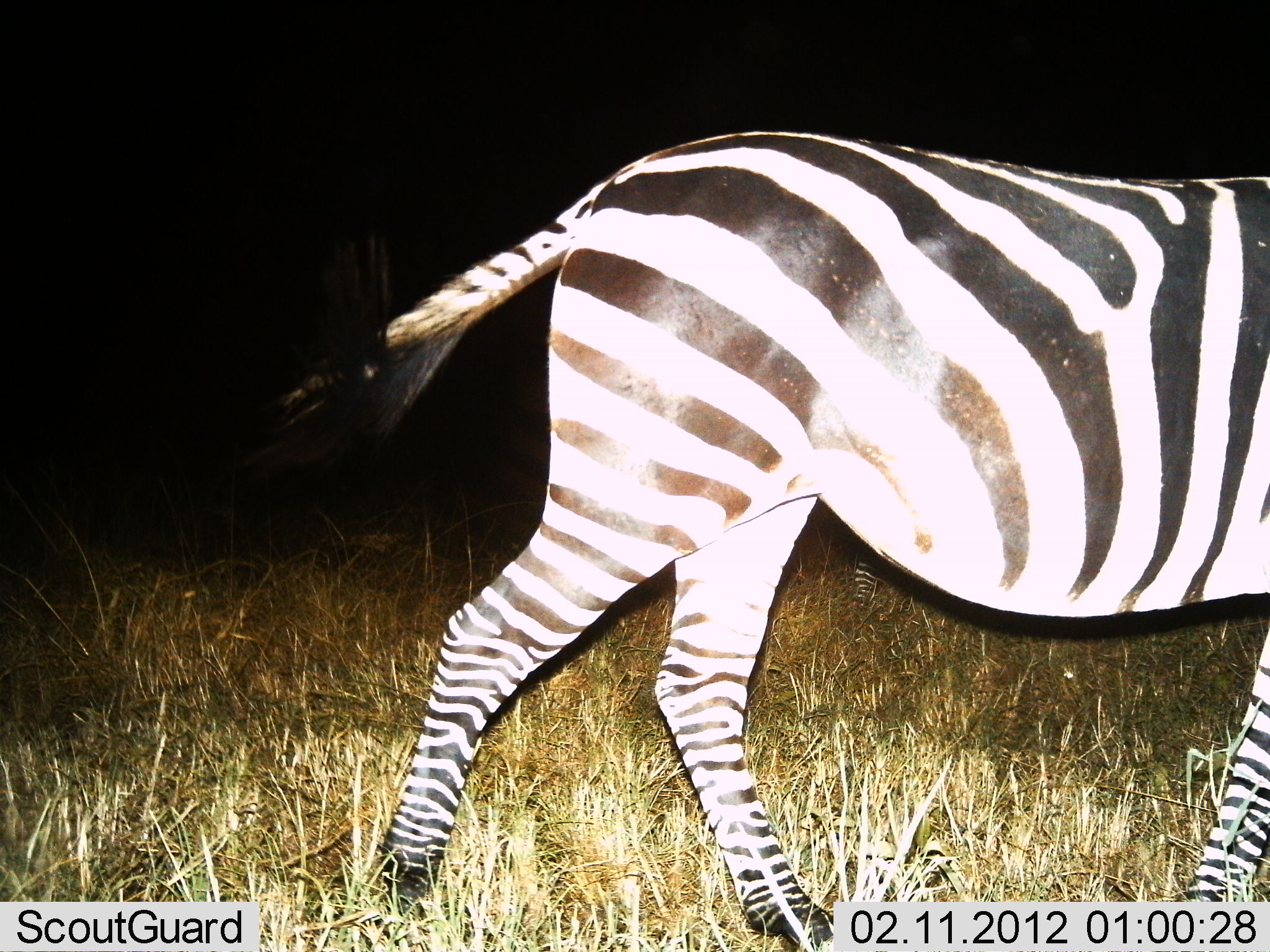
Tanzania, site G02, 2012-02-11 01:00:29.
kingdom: Animalia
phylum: Chordata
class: Mammalia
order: Perissodactyla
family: Equidae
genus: Equus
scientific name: Equus quagga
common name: plains zebra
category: zebra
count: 1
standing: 8%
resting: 0%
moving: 85%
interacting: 0%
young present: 0%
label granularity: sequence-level